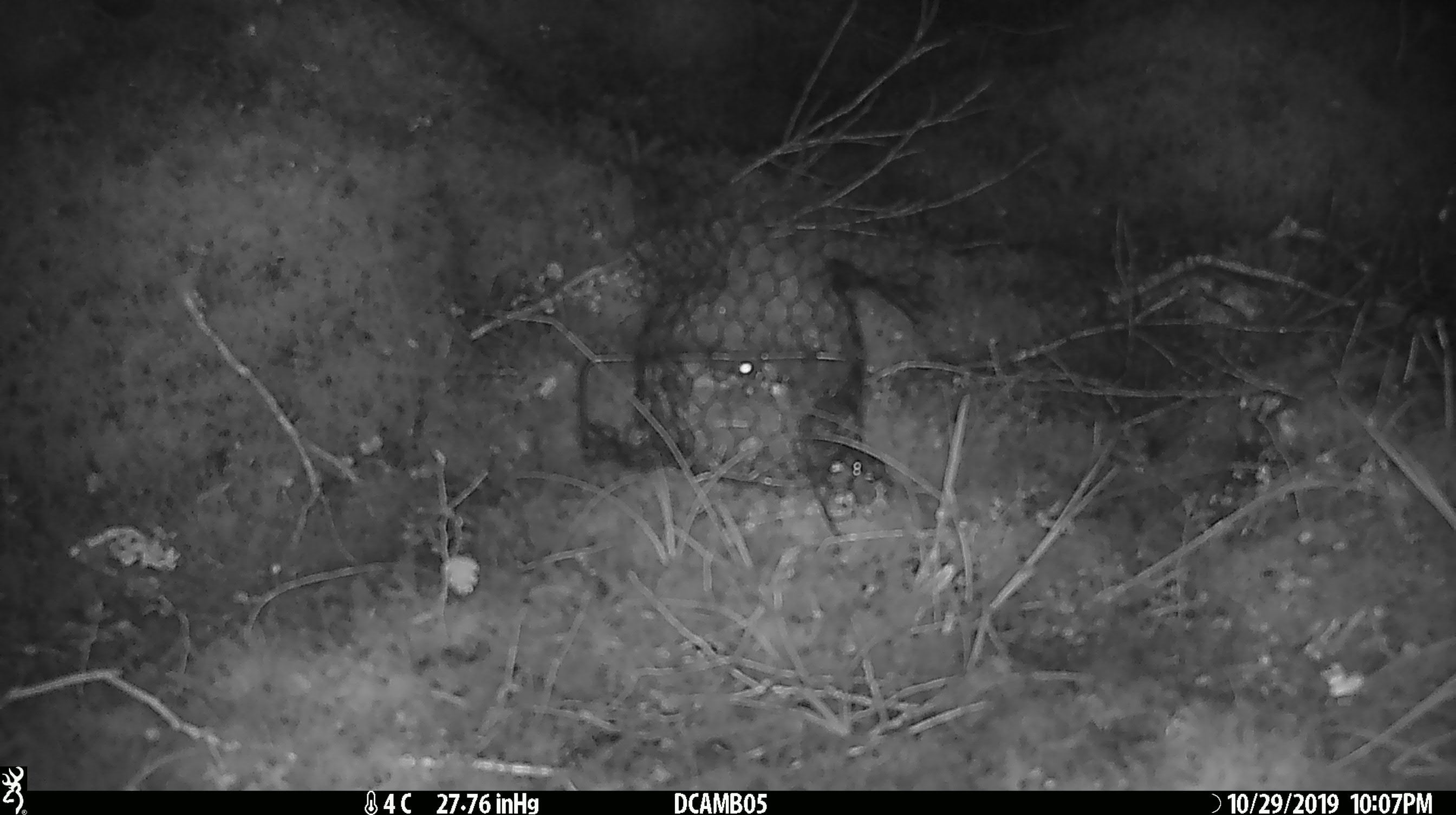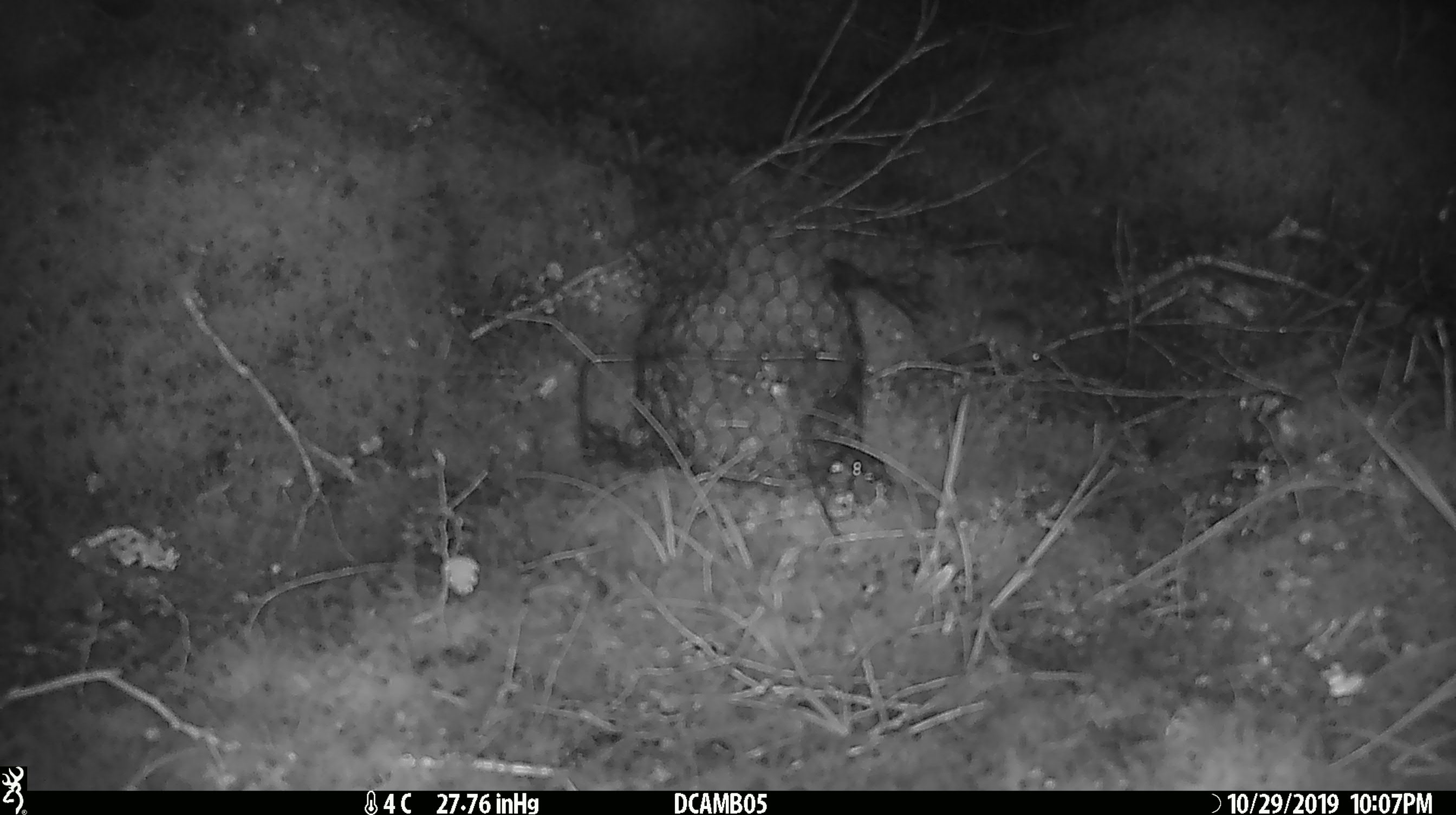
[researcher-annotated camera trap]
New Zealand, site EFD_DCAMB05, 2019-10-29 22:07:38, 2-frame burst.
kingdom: Animalia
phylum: Chordata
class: Mammalia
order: Rodentia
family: Muridae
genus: Mus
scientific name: Mus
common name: mouse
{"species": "mouse (Mus)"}